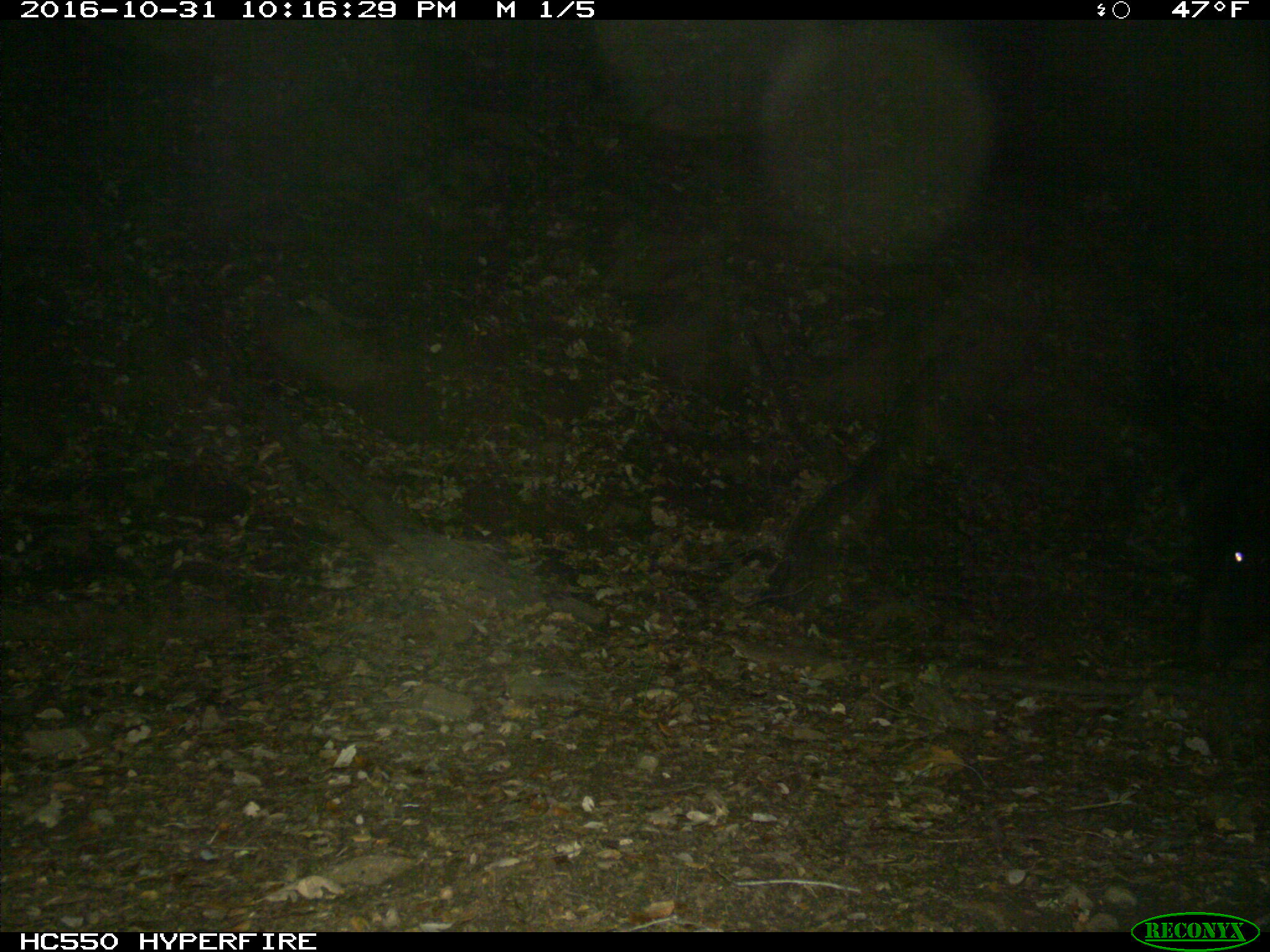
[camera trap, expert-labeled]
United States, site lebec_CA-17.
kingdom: Animalia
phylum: Chordata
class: Mammalia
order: Artiodactyla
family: Suidae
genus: Sus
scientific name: Sus scrofa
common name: wild boar